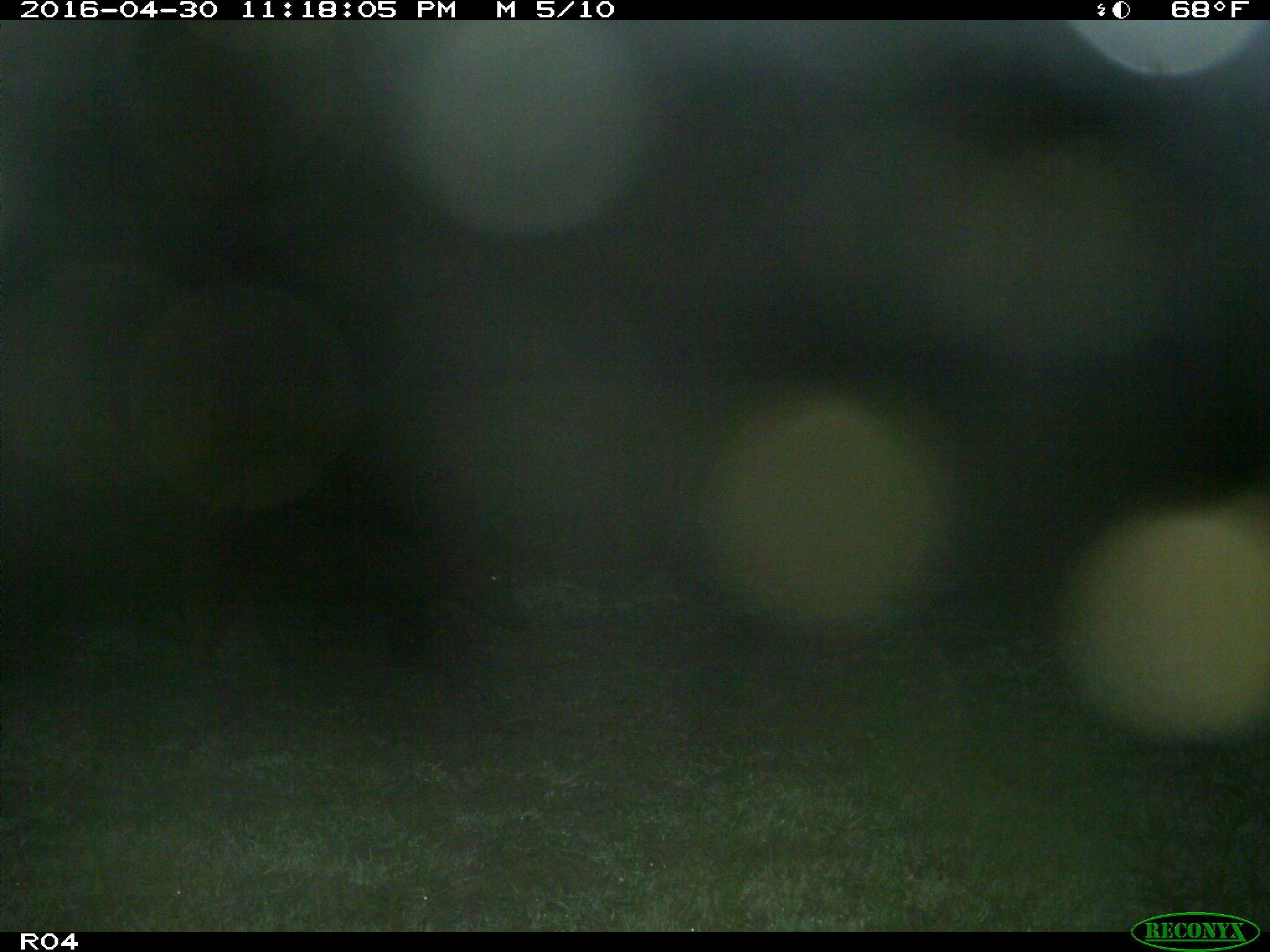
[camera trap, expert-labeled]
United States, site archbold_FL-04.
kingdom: Animalia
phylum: Chordata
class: Mammalia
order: Artiodactyla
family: Suidae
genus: Sus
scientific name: Sus scrofa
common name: wild boar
Sus scrofa (wild boar).